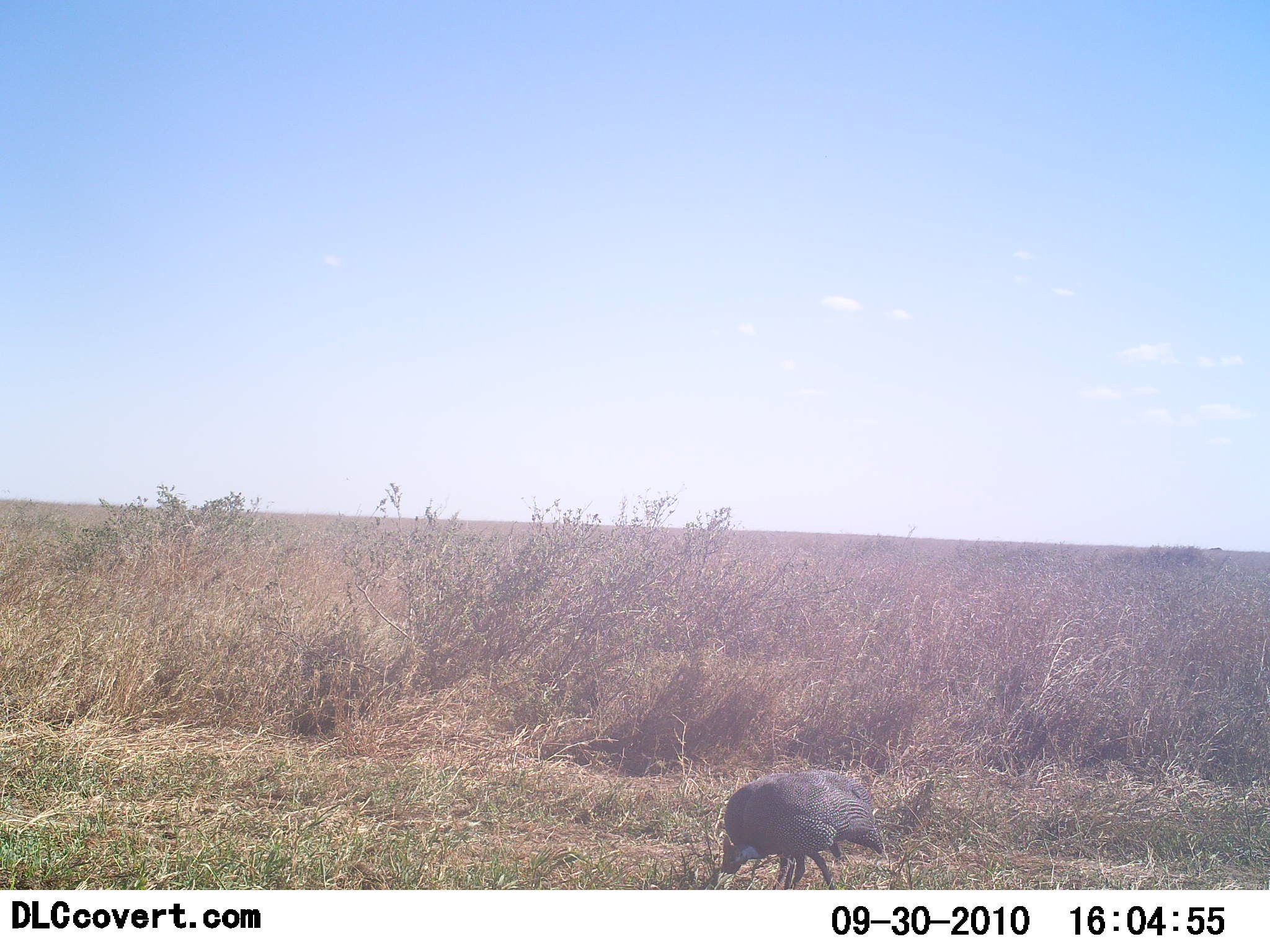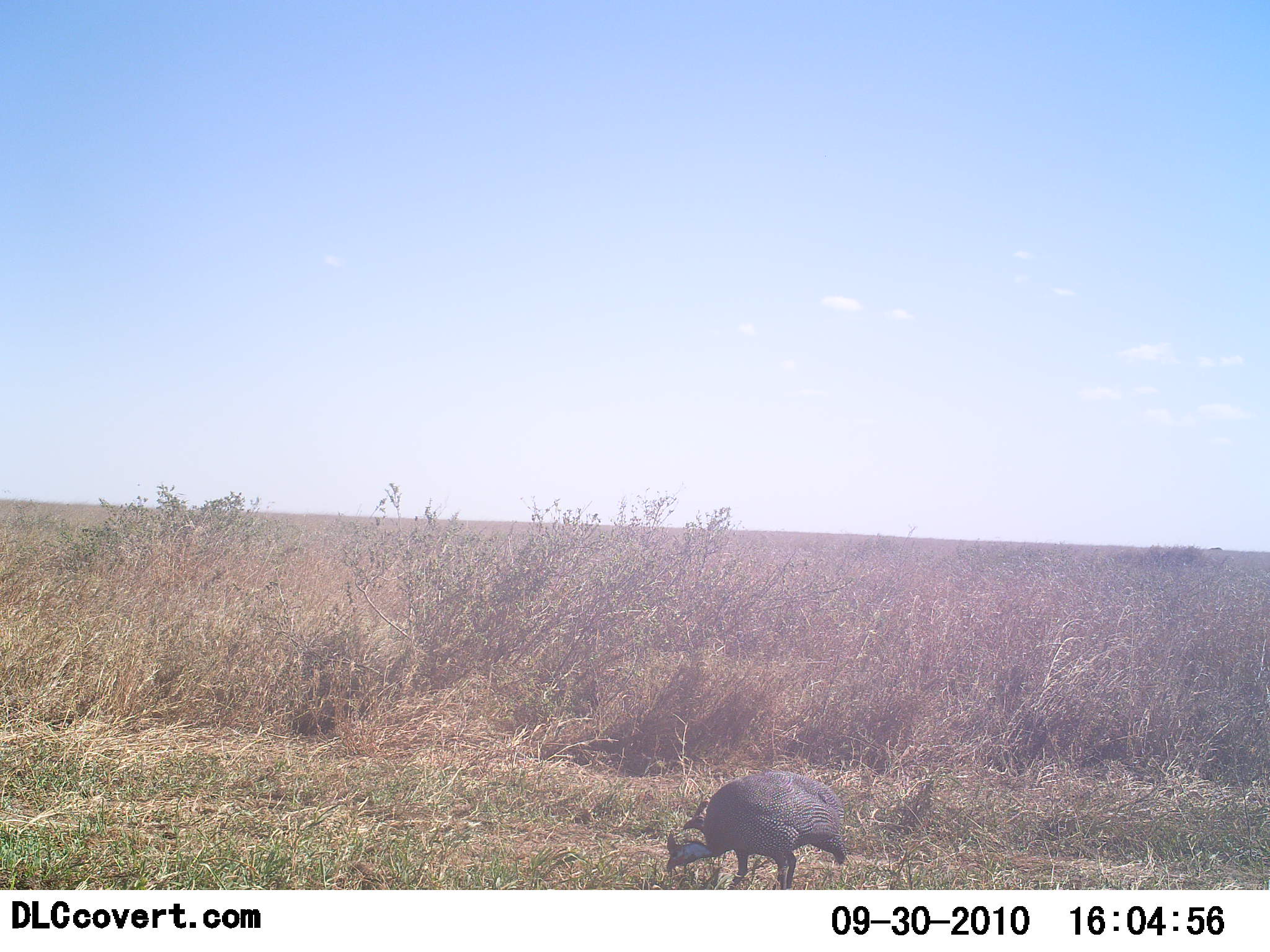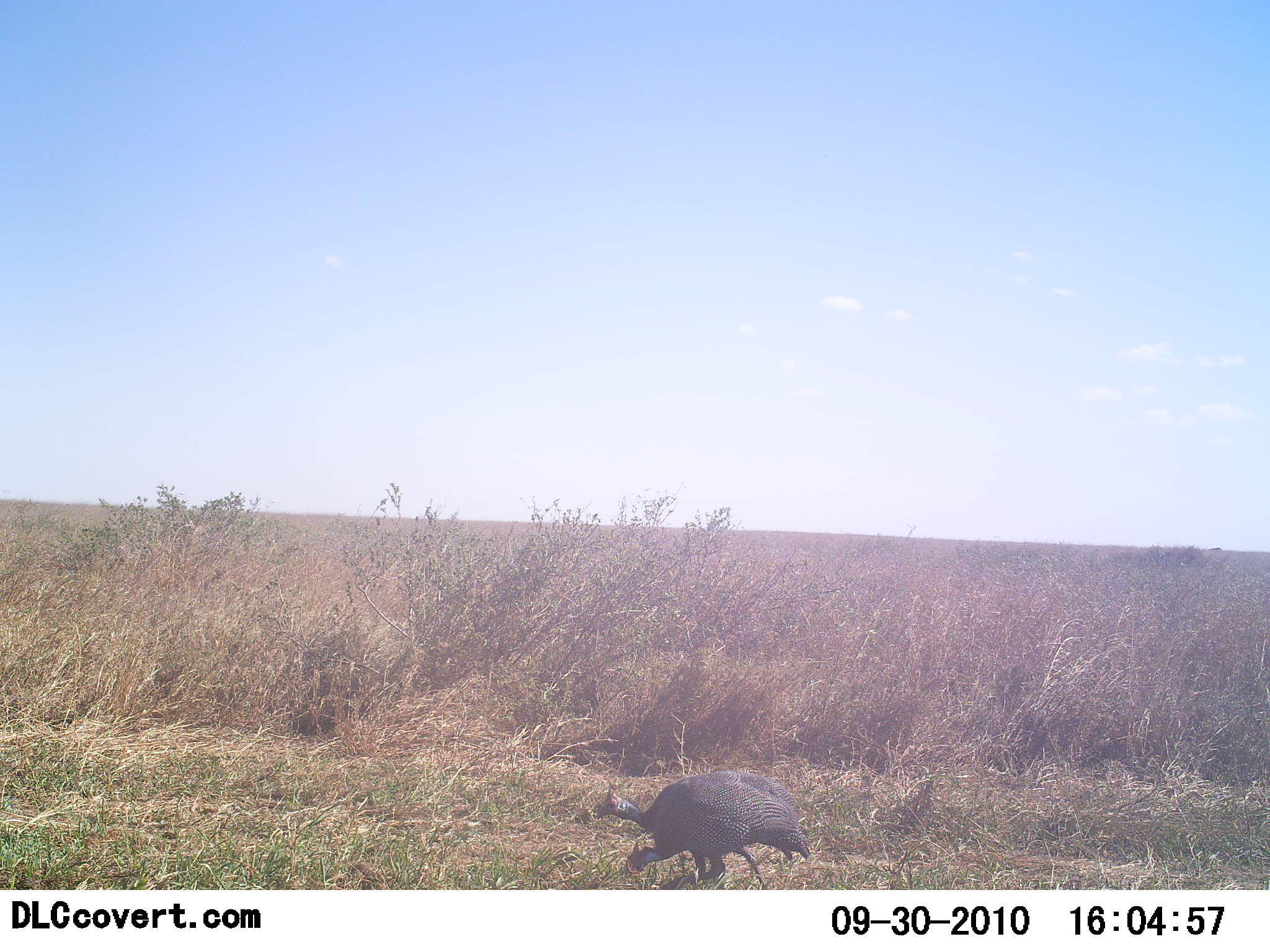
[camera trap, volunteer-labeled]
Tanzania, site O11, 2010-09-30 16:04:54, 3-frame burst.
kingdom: Animalia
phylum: Chordata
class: Aves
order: Galliformes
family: Numididae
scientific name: Numididae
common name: guinea fowl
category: guineafowl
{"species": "guineafowl (guinea fowl) (Numididae)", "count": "2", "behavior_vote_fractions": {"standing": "8%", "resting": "0%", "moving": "23%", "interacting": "8%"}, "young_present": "0%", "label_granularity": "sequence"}